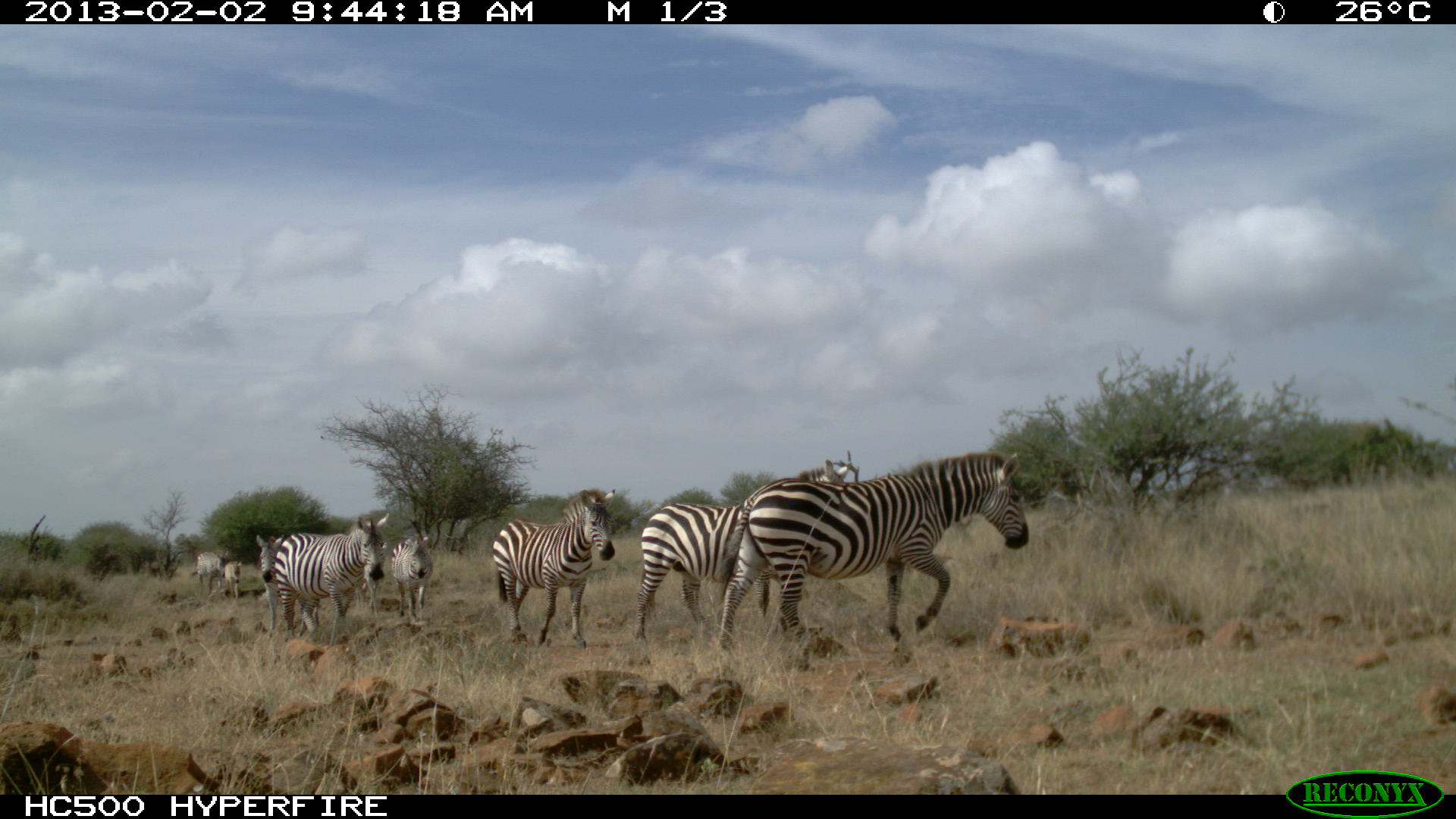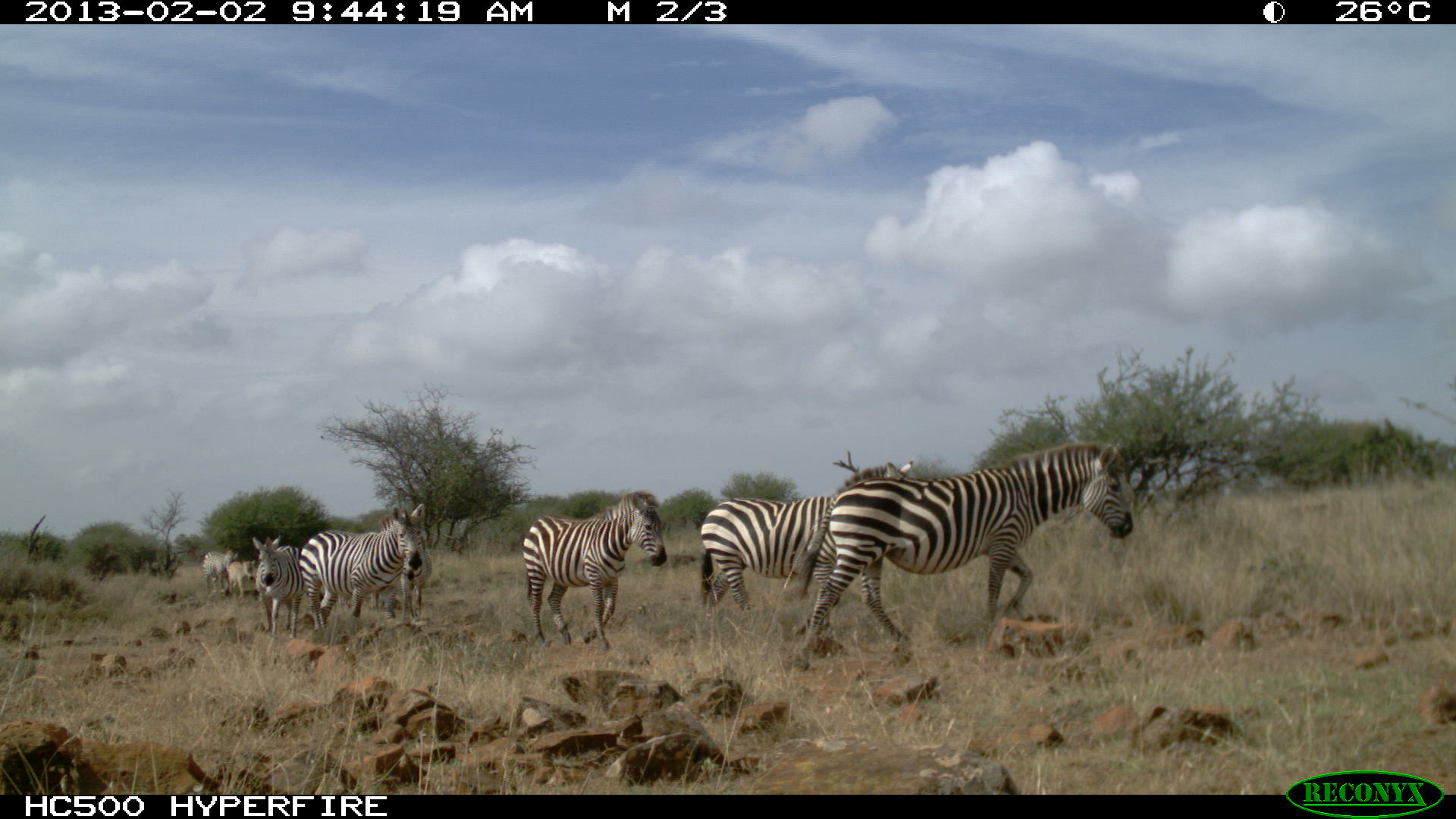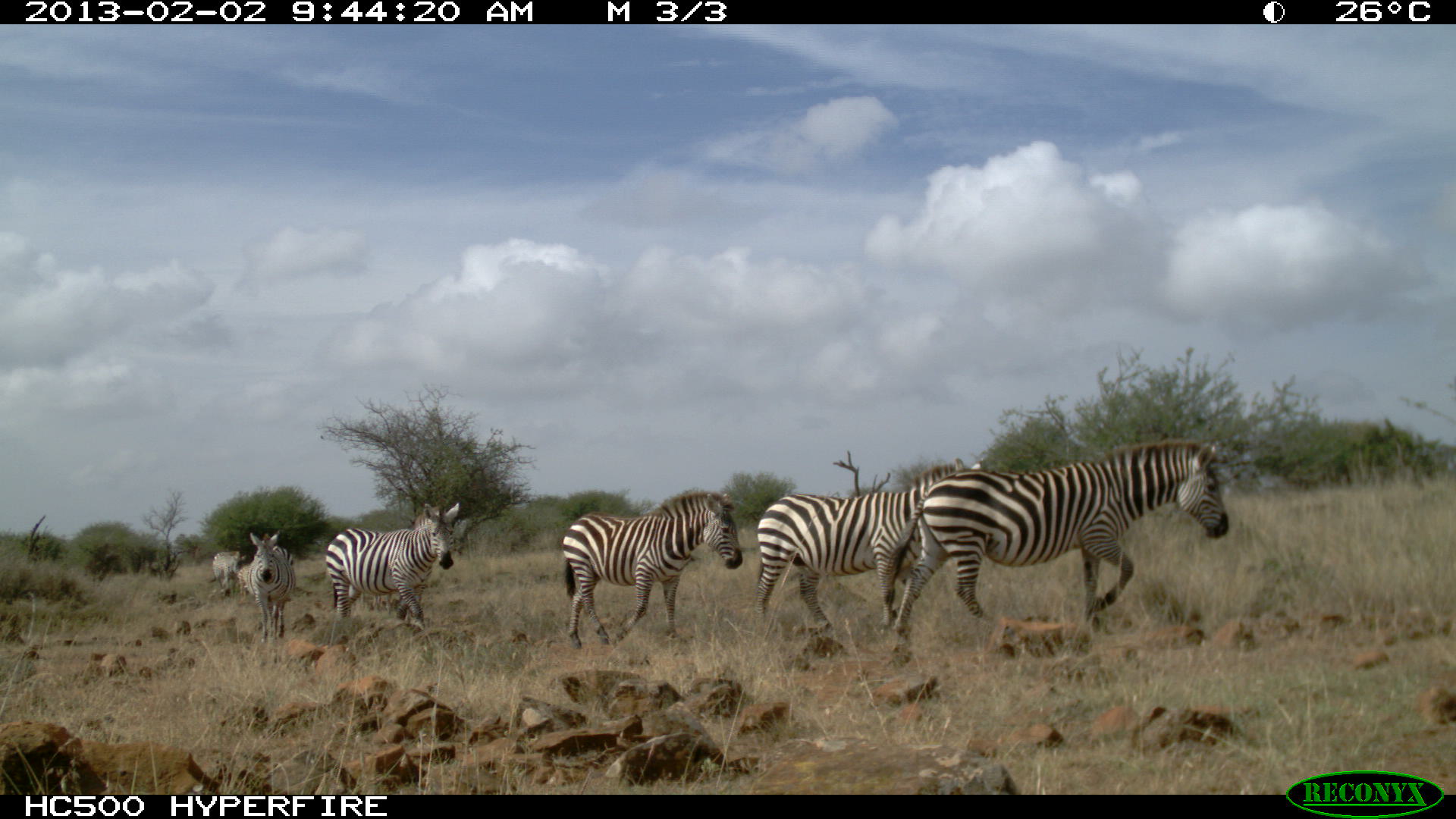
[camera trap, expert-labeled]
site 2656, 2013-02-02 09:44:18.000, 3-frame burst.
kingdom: Animalia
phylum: Chordata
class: Mammalia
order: Perissodactyla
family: Equidae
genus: Equus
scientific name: Equus quagga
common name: plains zebra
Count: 7.